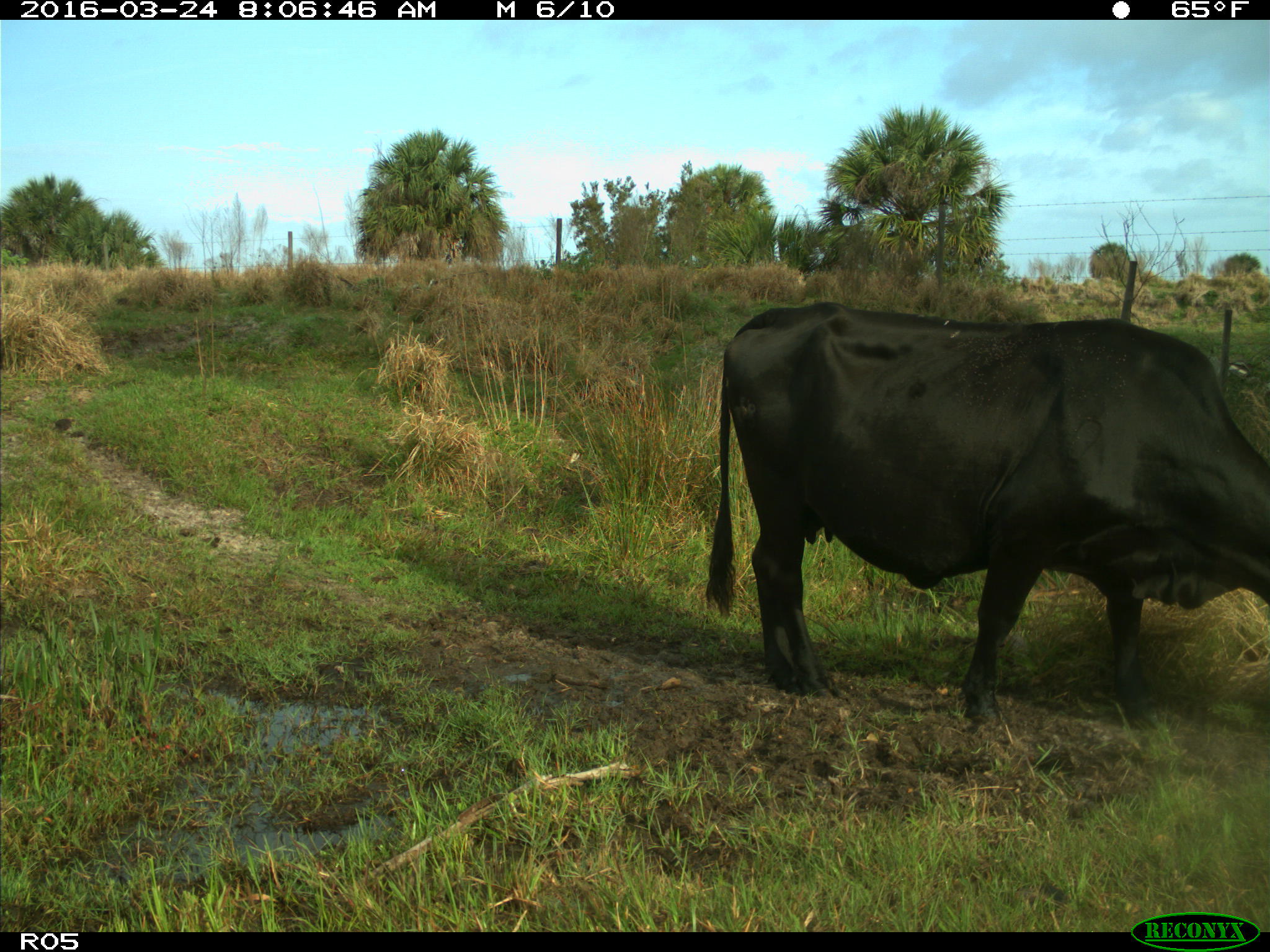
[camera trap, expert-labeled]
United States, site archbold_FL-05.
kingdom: Animalia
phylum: Chordata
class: Mammalia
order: Artiodactyla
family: Bovidae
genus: Bos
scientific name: Bos taurus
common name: domestic cow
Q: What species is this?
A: Bos taurus (domestic cow).